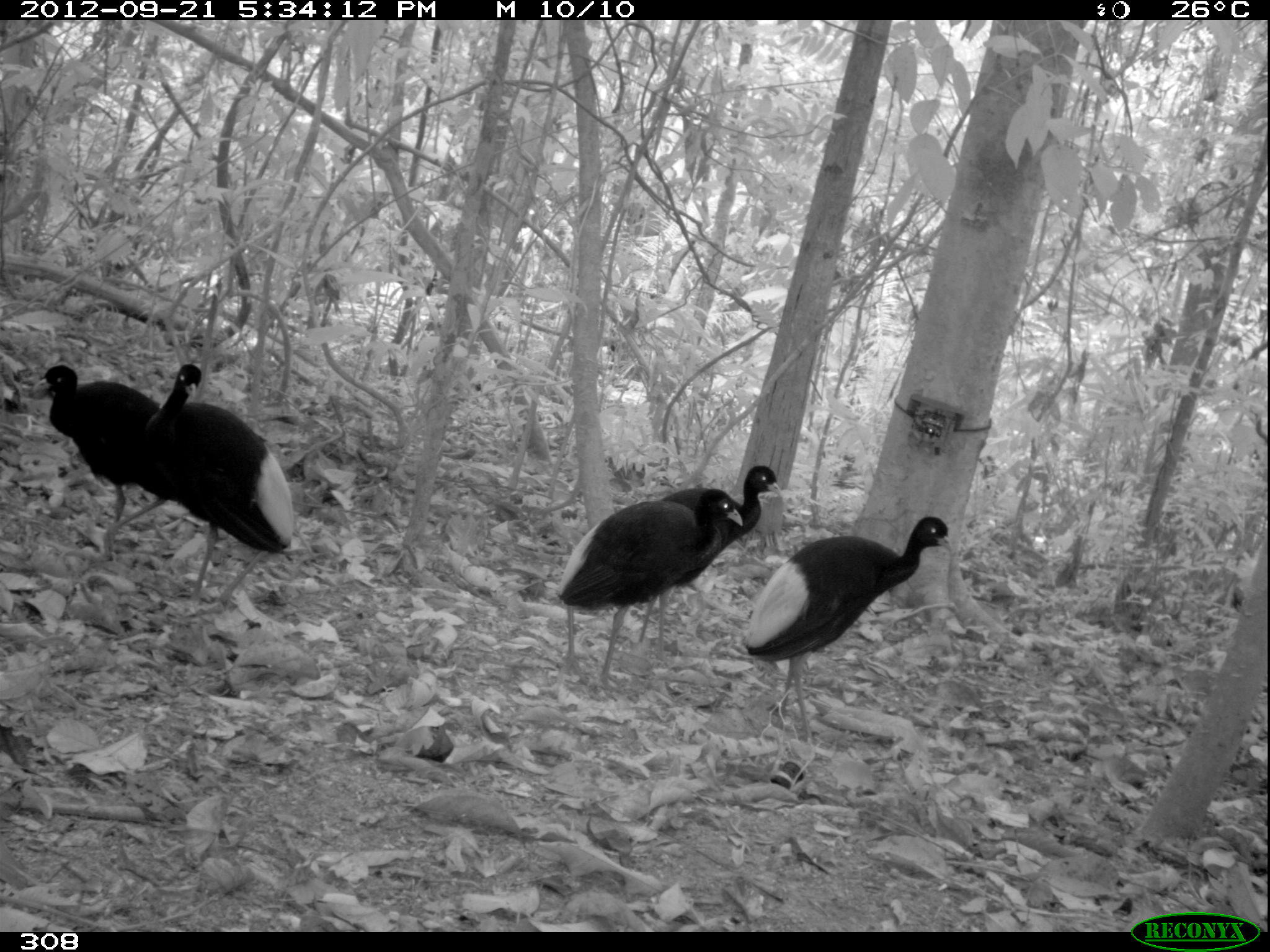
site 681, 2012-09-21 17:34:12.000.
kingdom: Animalia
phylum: Chordata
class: Aves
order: Gruiformes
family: Psophiidae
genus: Psophia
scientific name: Psophia leucoptera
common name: pale-winged trumpeter